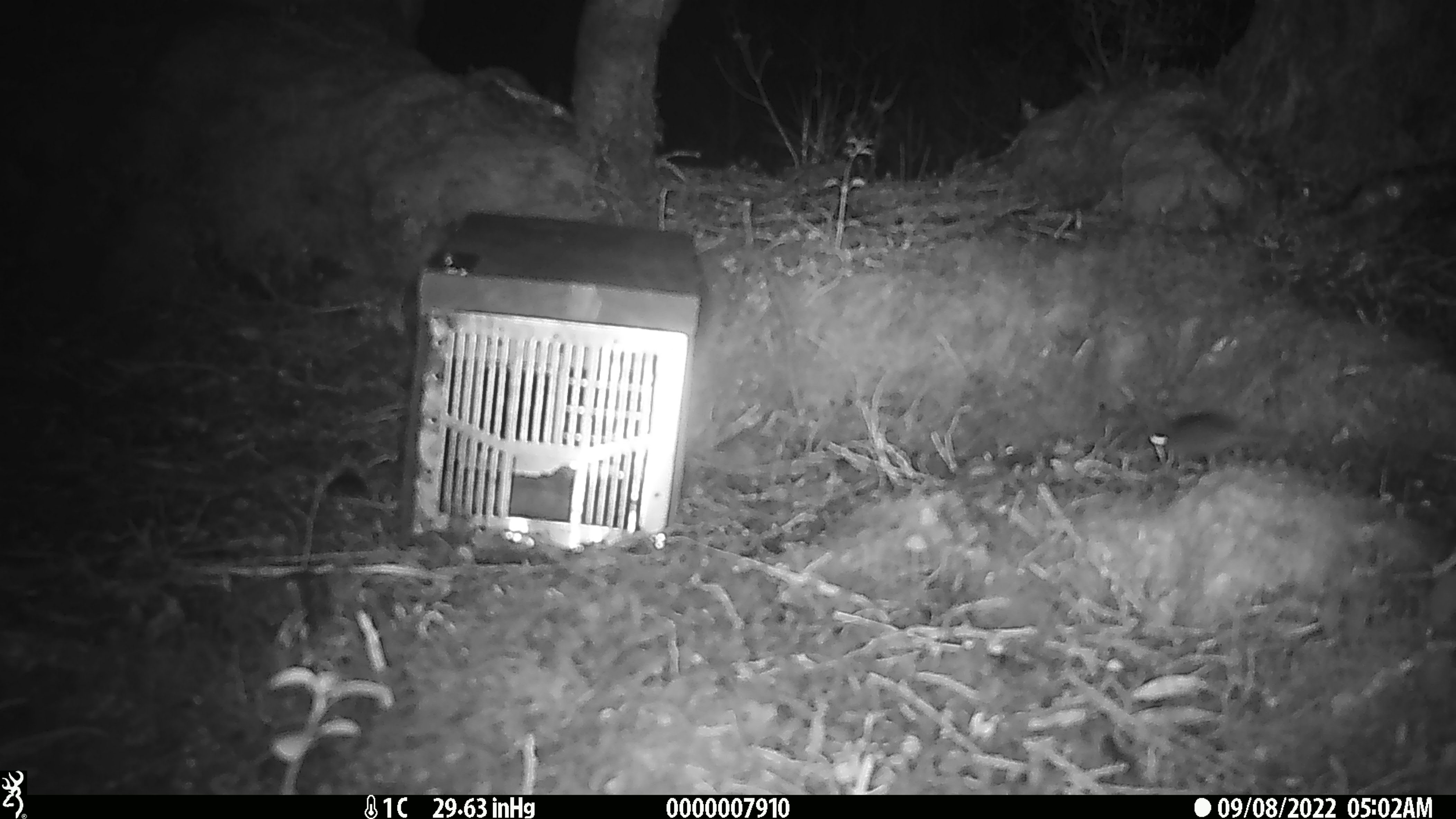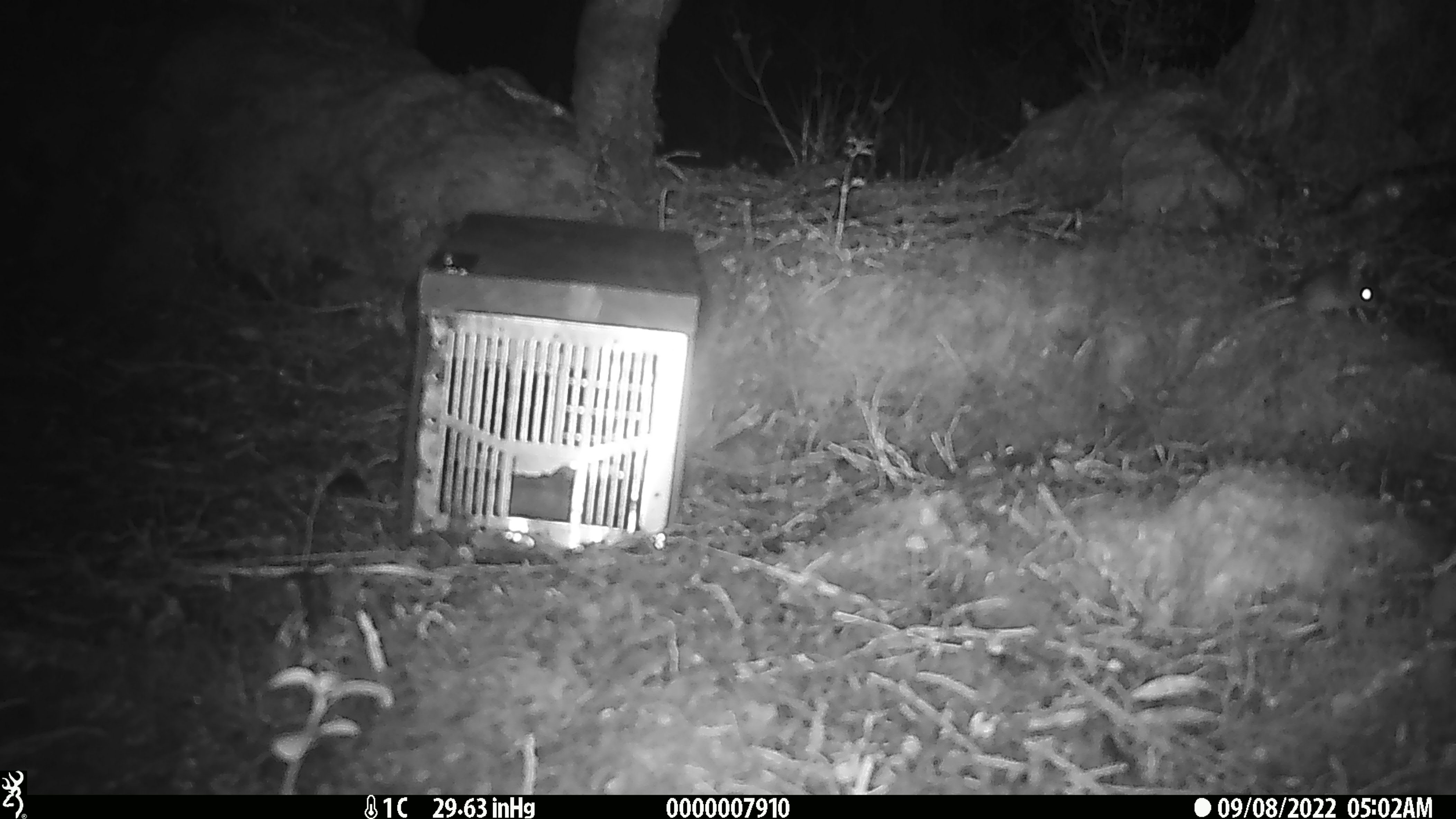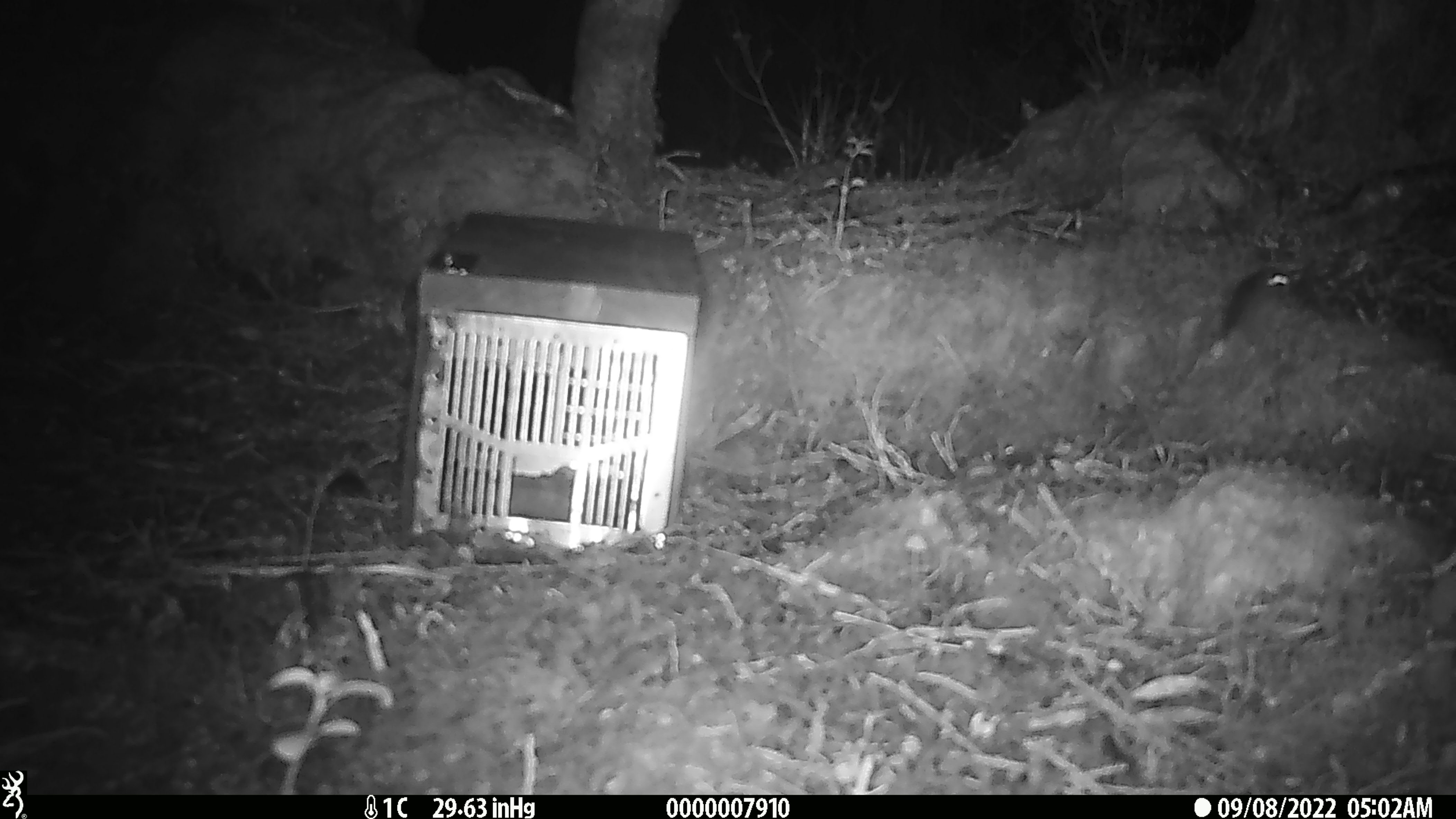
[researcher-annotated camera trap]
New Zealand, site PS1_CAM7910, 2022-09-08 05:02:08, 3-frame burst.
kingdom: Animalia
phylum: Chordata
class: Mammalia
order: Rodentia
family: Muridae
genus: Mus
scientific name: Mus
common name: mouse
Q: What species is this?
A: Mouse (Mus).